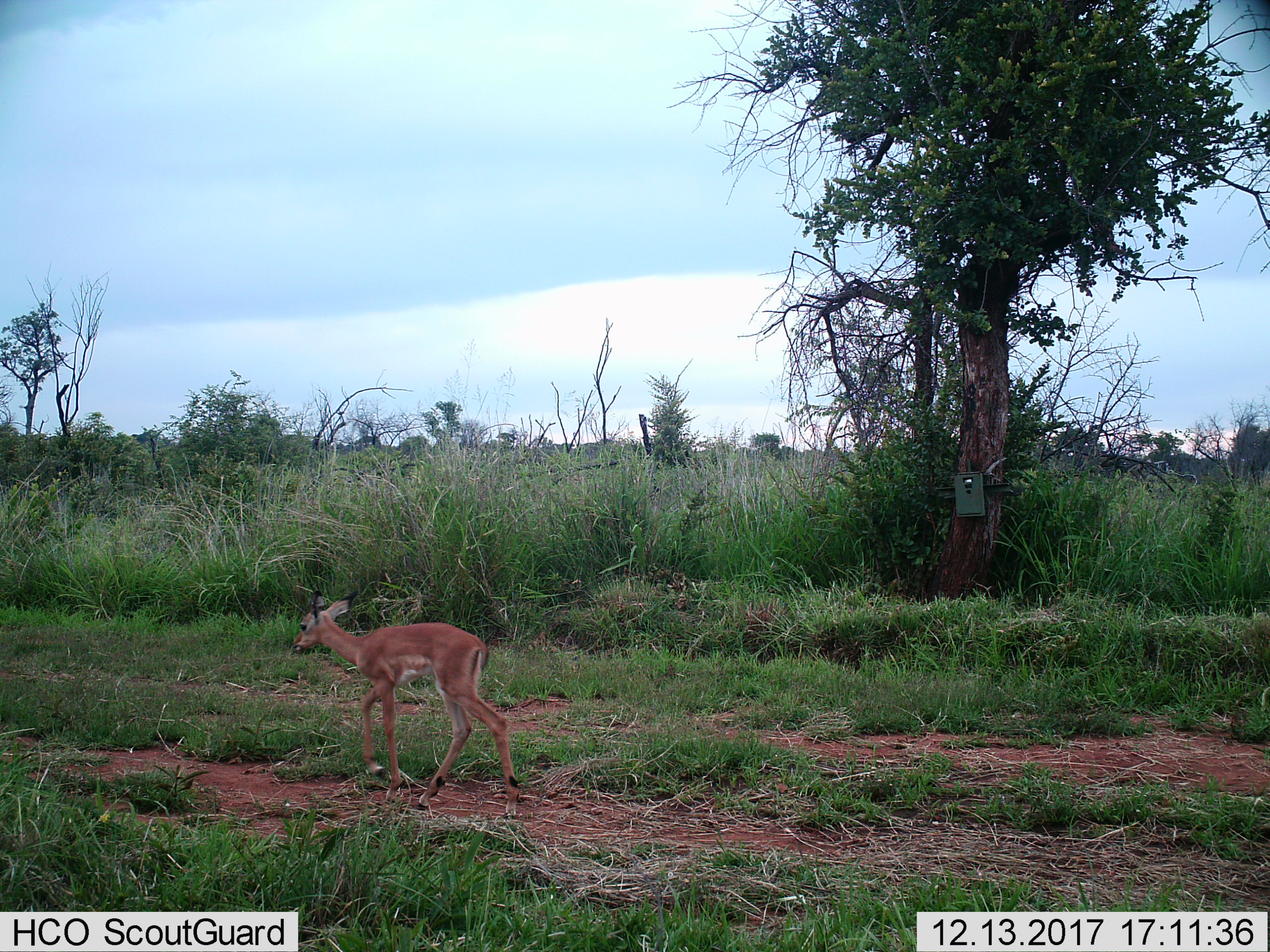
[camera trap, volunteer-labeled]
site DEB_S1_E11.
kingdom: Animalia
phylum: Chordata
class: Mammalia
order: Artiodactyla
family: Bovidae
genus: Aepyceros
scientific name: Aepyceros melampus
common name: impala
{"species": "impala (Aepyceros melampus)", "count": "1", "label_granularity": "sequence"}